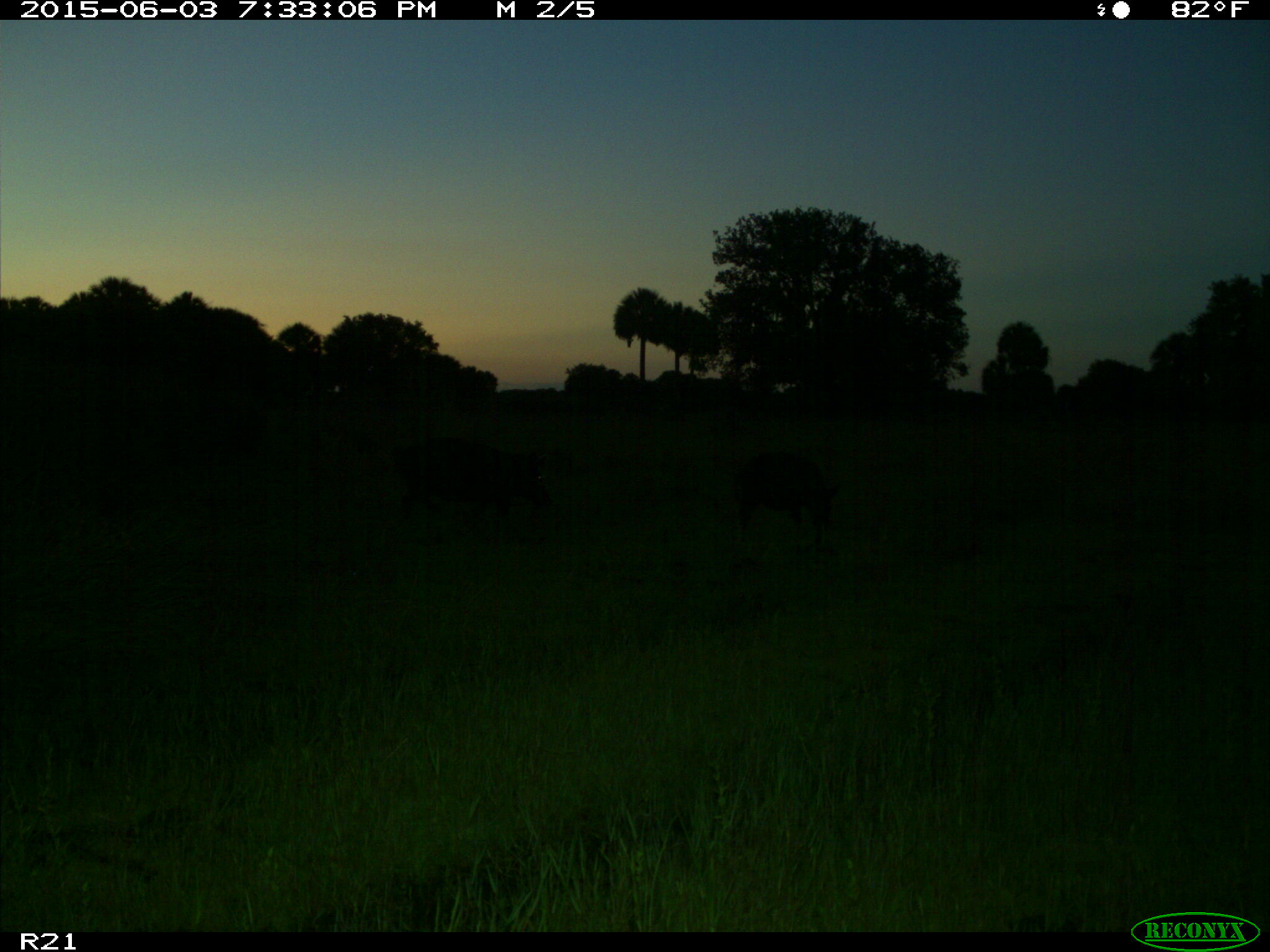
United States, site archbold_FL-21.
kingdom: Animalia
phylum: Chordata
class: Mammalia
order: Artiodactyla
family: Suidae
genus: Sus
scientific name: Sus scrofa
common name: wild boar